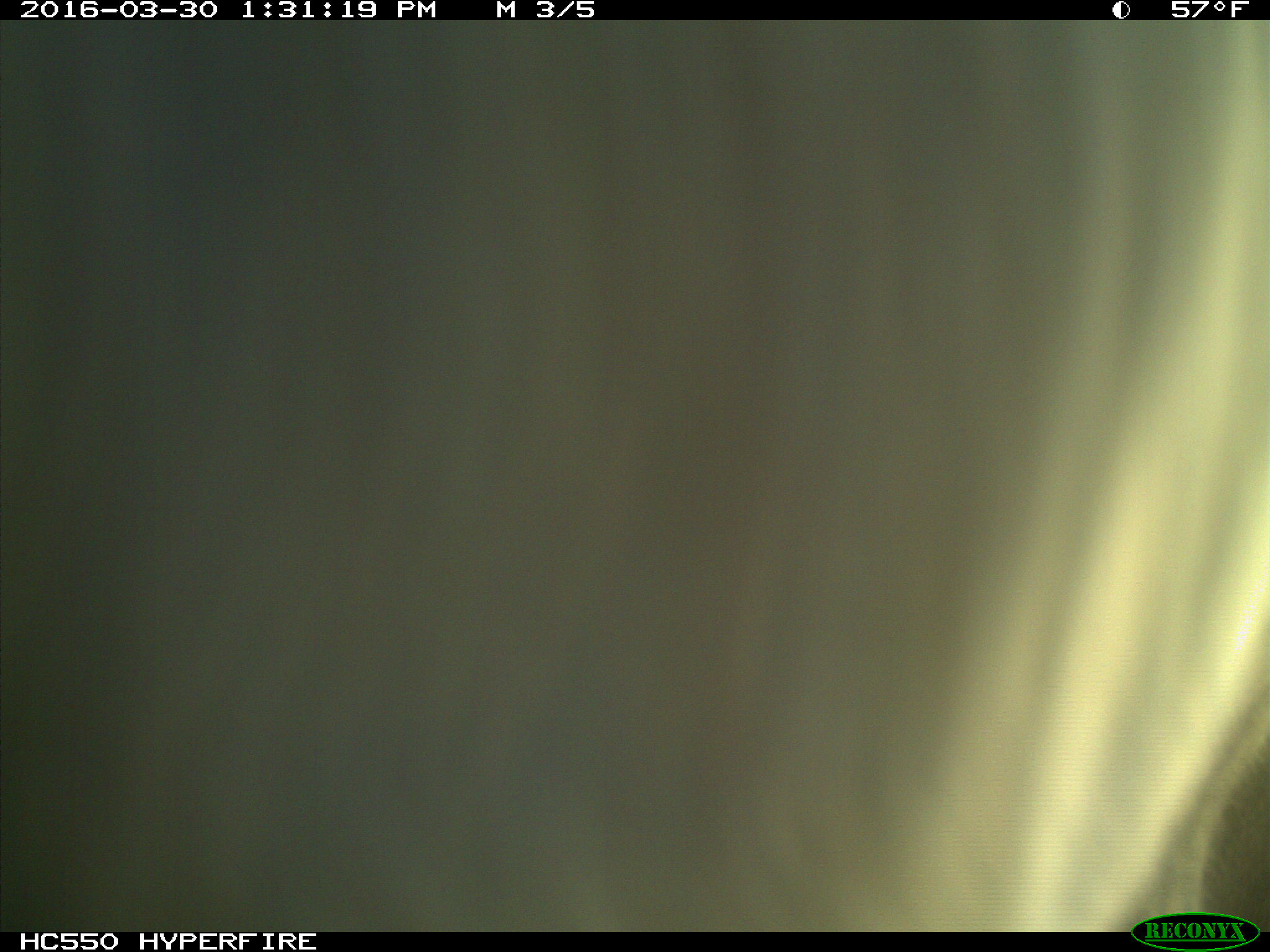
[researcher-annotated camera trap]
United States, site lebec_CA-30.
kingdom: Animalia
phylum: Chordata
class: Mammalia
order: Artiodactyla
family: Bovidae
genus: Bos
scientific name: Bos taurus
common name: domestic cow